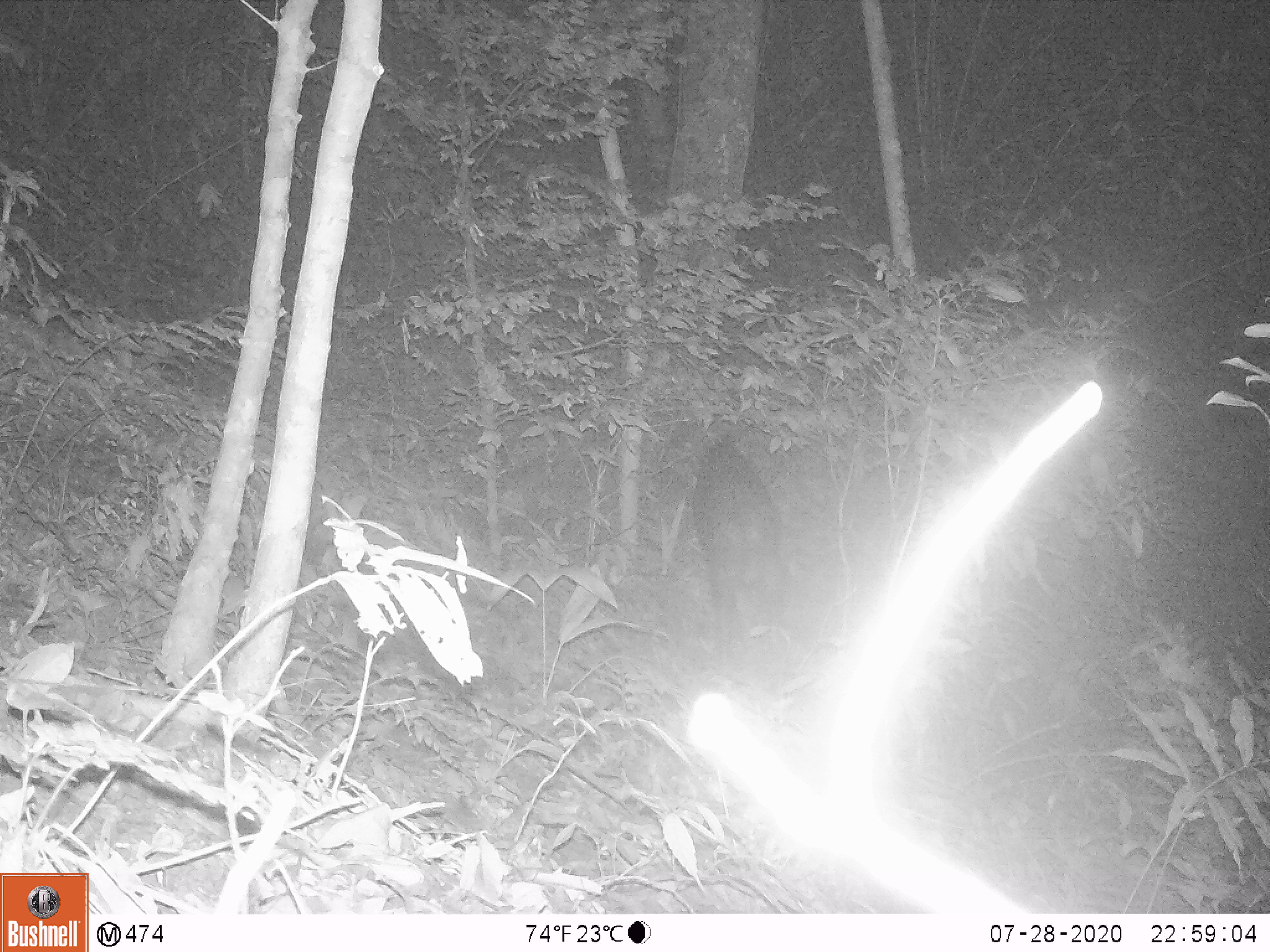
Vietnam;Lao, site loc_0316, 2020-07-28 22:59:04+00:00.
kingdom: Animalia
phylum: Chordata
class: Mammalia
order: Artiodactyla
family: Bovidae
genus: Capricornis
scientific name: Capricornis sumatraensis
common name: chinese serow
Chinese serow (Capricornis sumatraensis). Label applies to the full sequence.